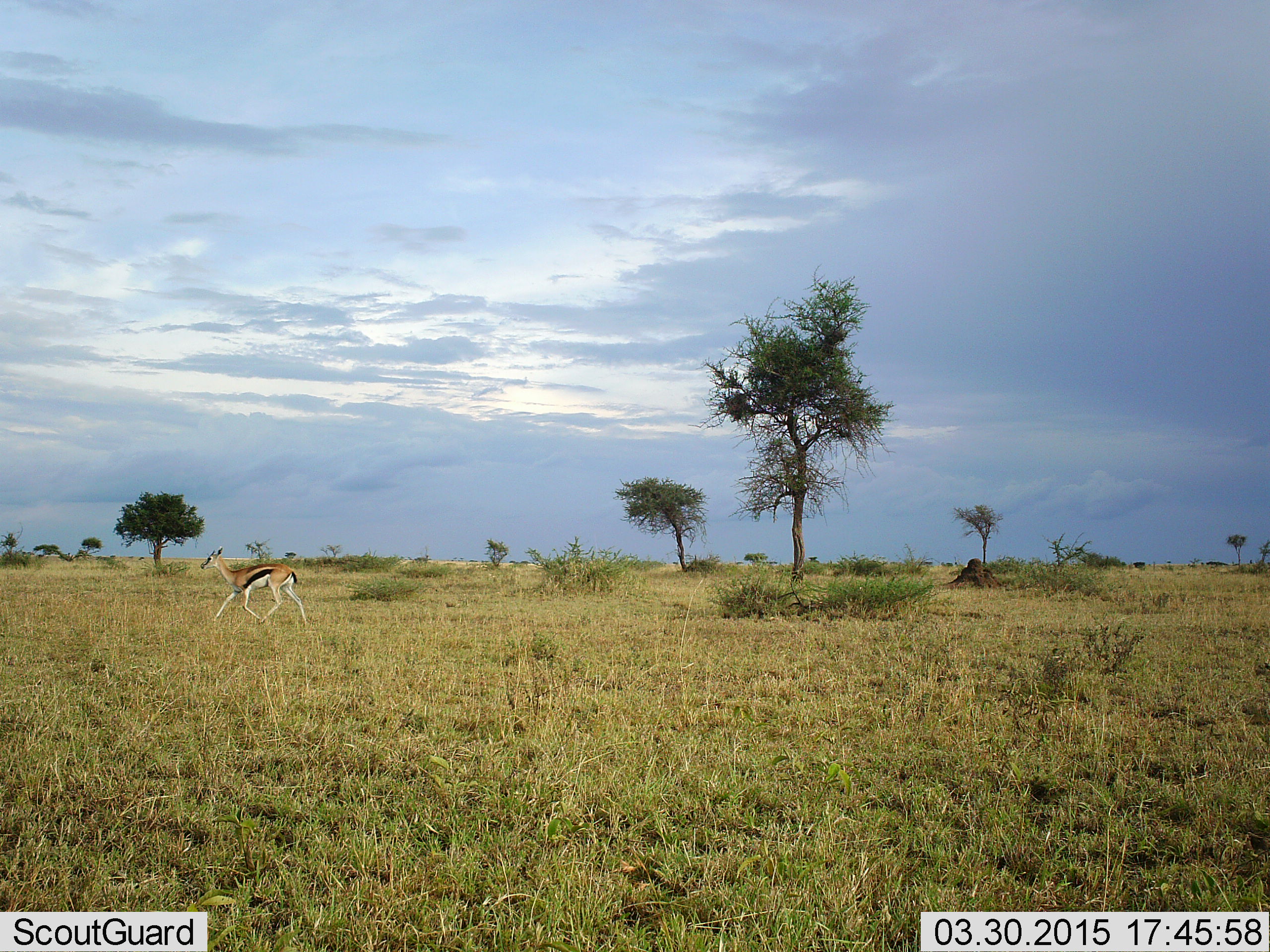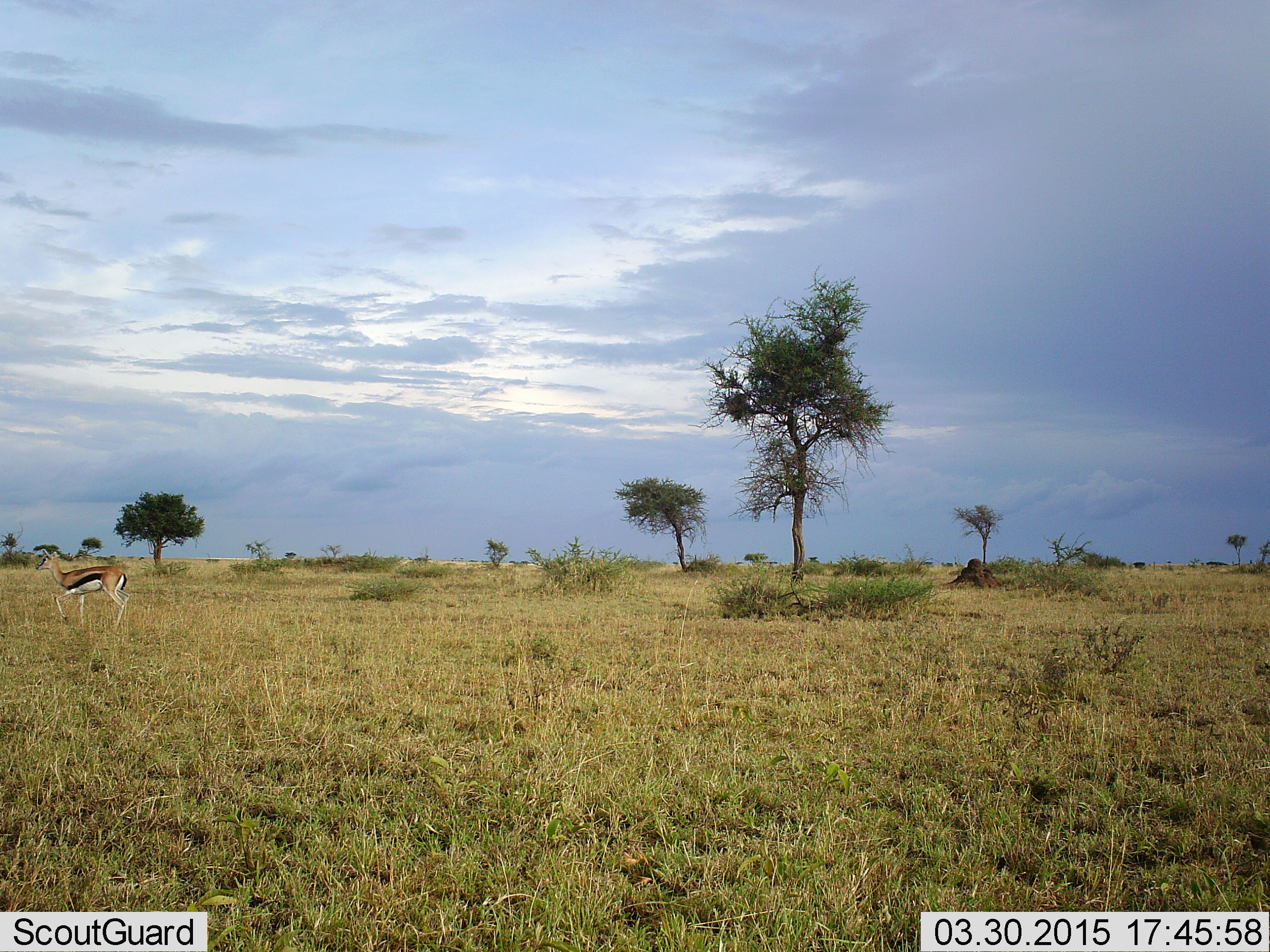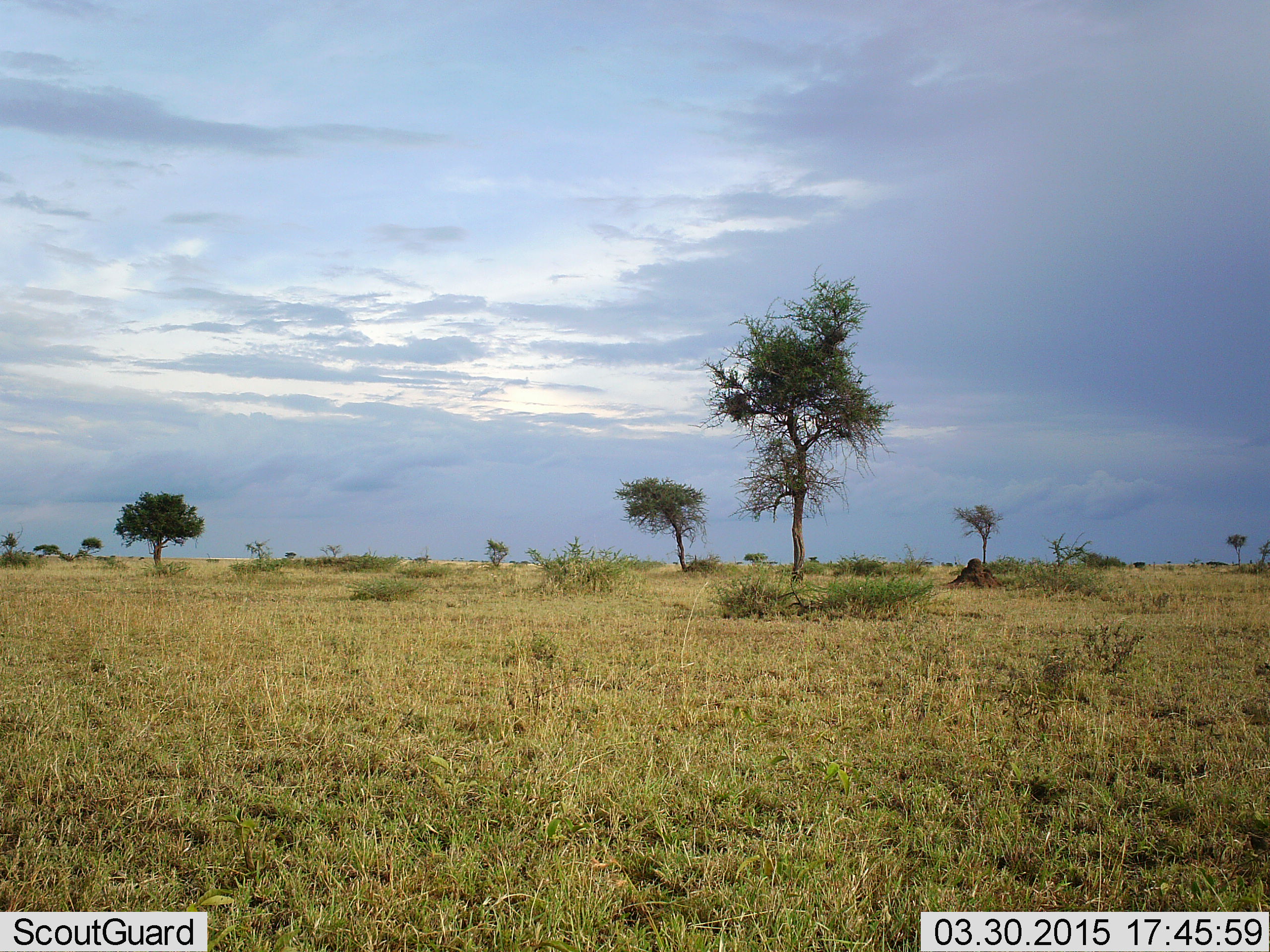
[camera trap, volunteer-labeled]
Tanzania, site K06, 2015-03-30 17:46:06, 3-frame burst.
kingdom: Animalia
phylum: Chordata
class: Mammalia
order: Artiodactyla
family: Bovidae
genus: Eudorcas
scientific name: Eudorcas thomsonii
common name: thomson's gazelle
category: gazellethomsons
Gazellethomsons (thomson's gazelle) (Eudorcas thomsonii), count 1. Behavior (volunteer vote fractions): standing 20%, resting 0%, moving 90%, interacting 0%. Young present (vote fraction): 0%. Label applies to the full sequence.